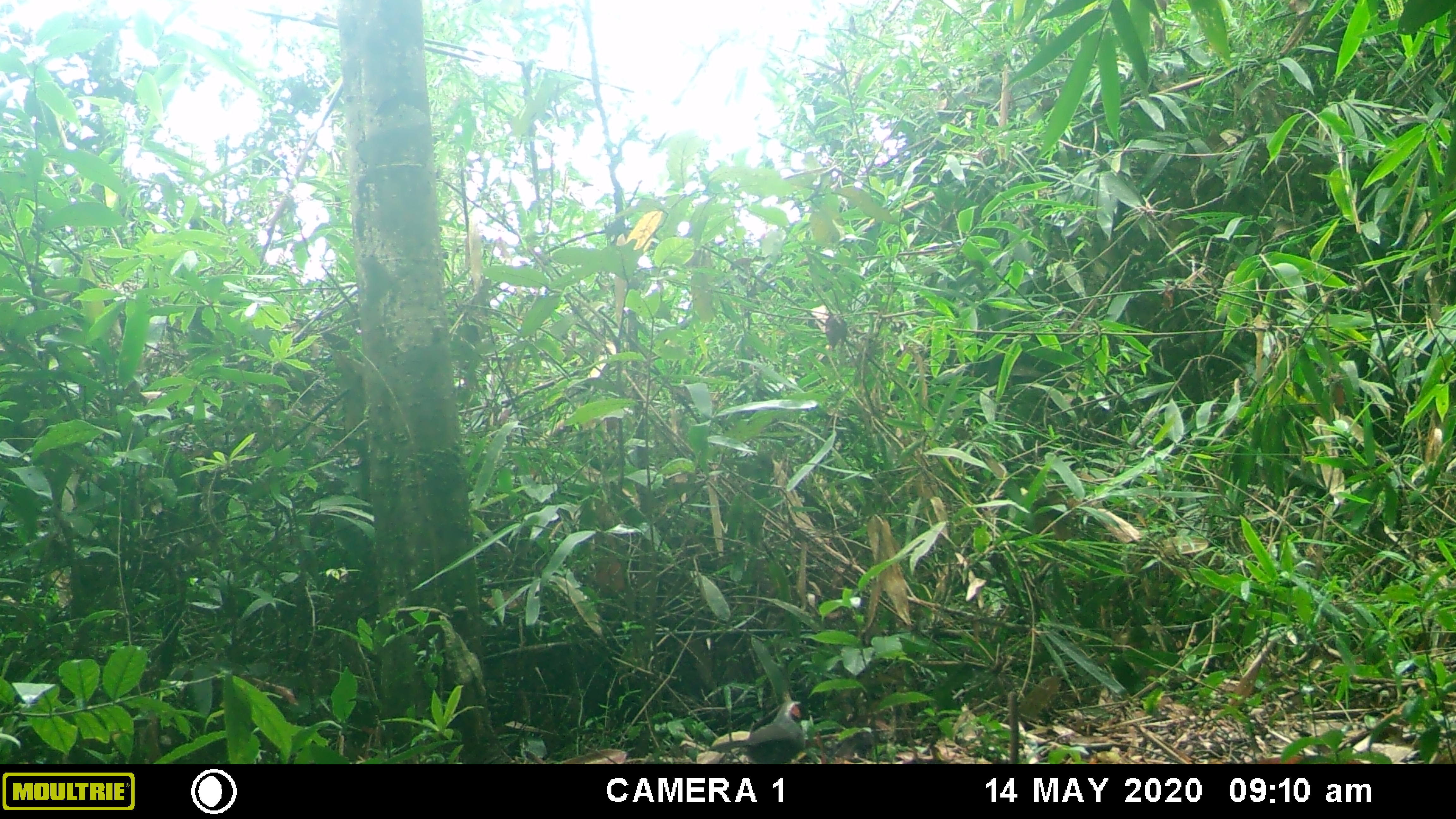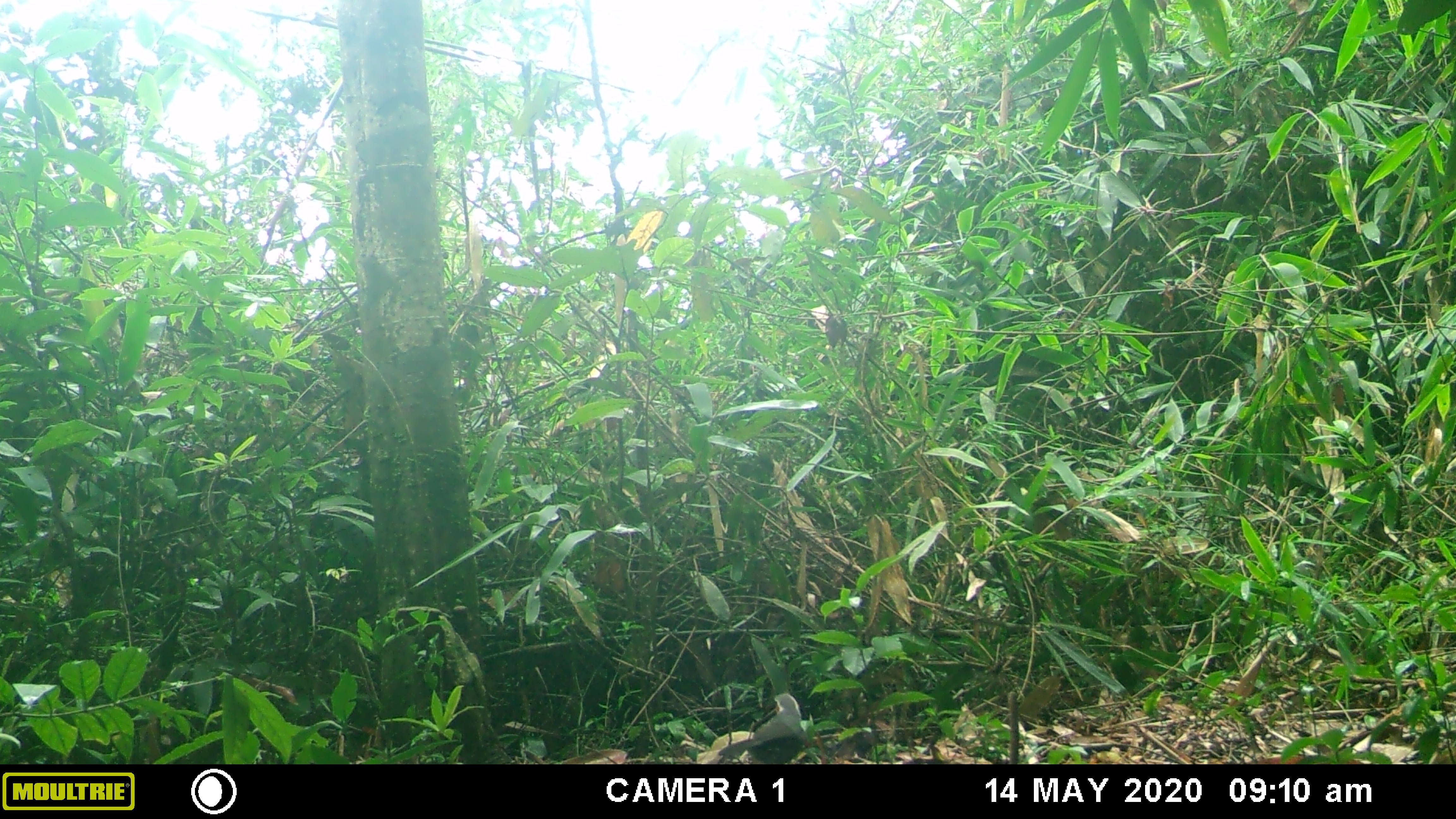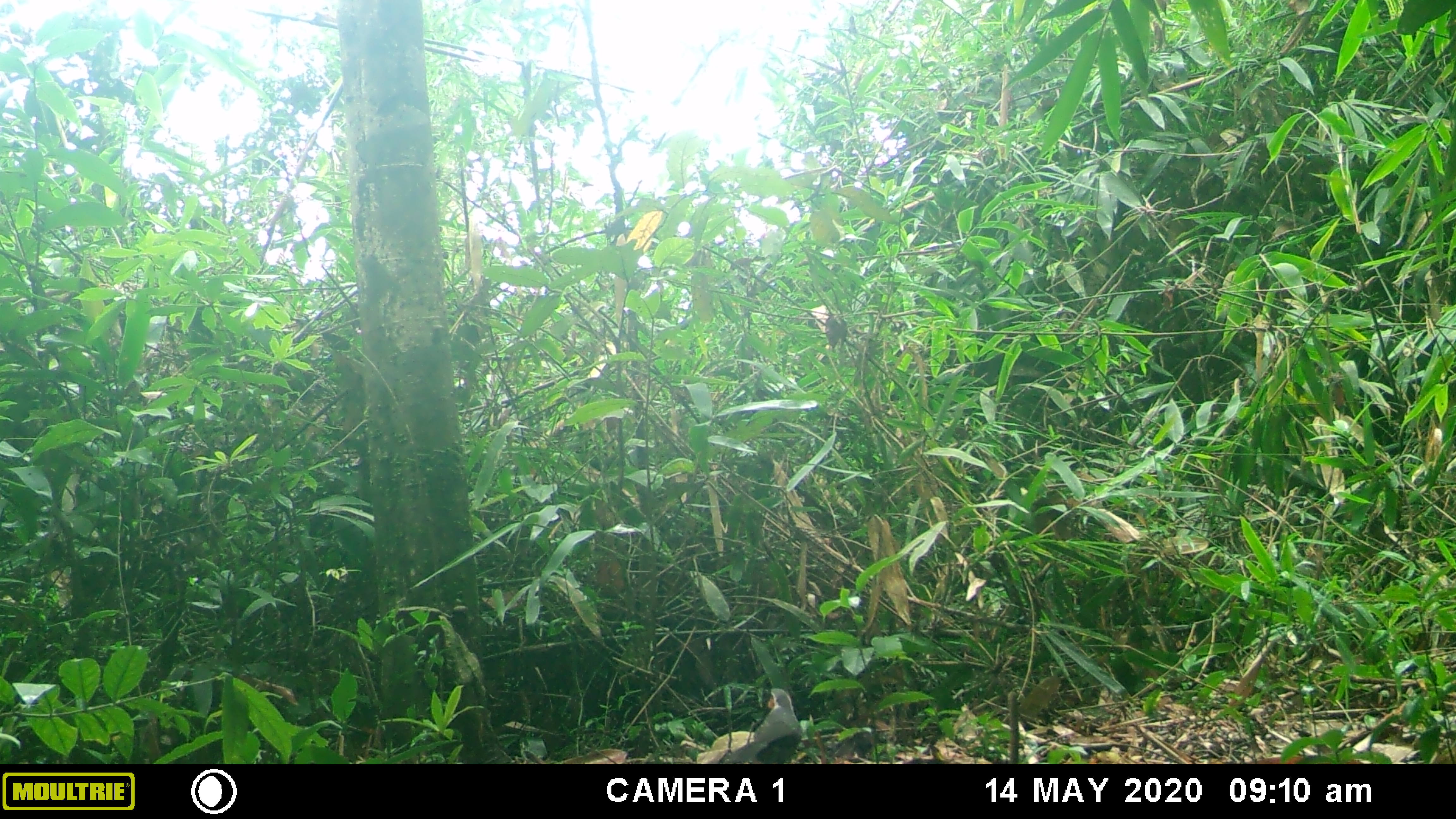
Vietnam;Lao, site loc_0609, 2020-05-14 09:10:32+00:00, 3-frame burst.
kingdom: Animalia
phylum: Chordata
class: Aves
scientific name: Aves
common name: bird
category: unidentified bird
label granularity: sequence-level